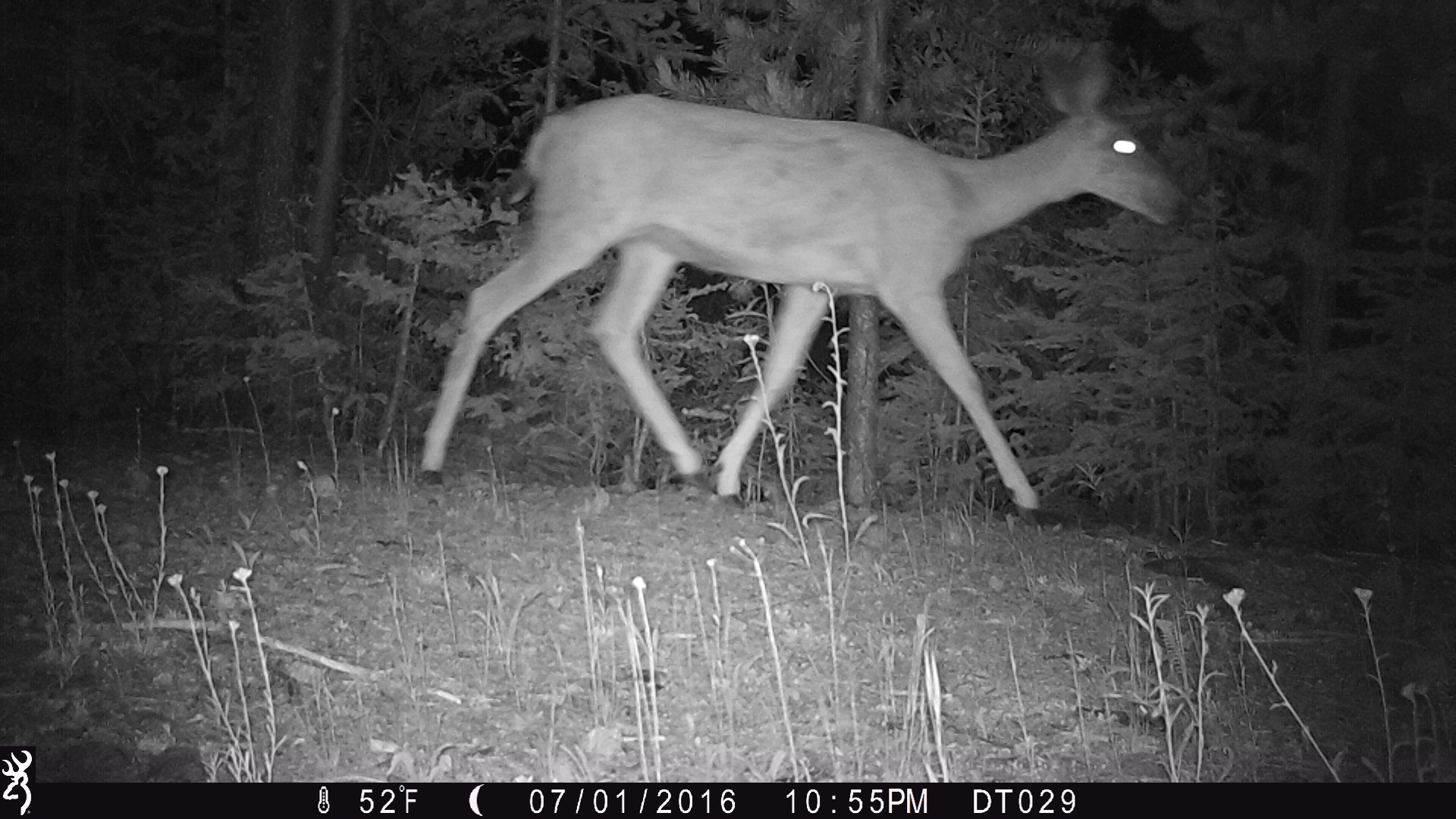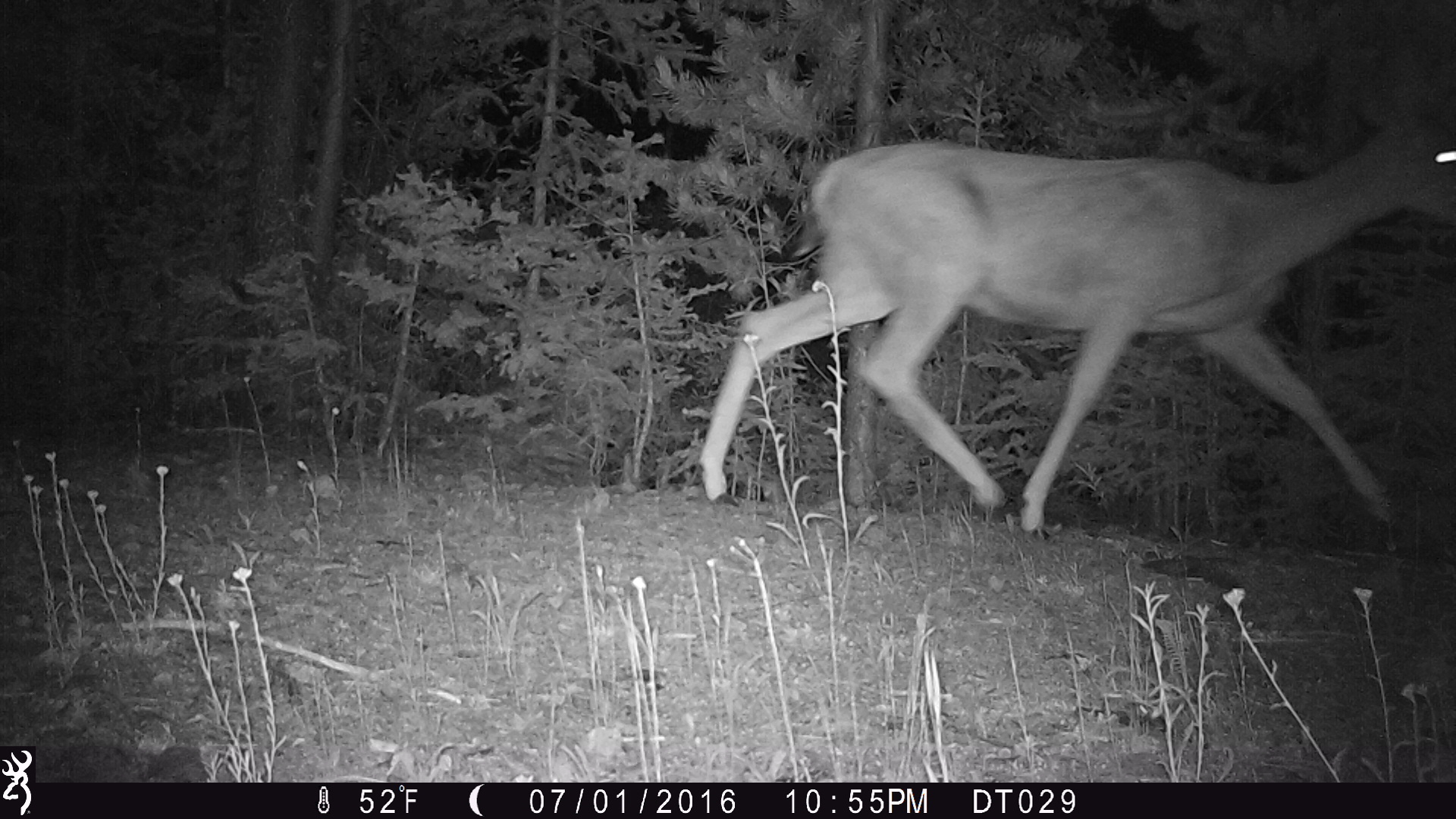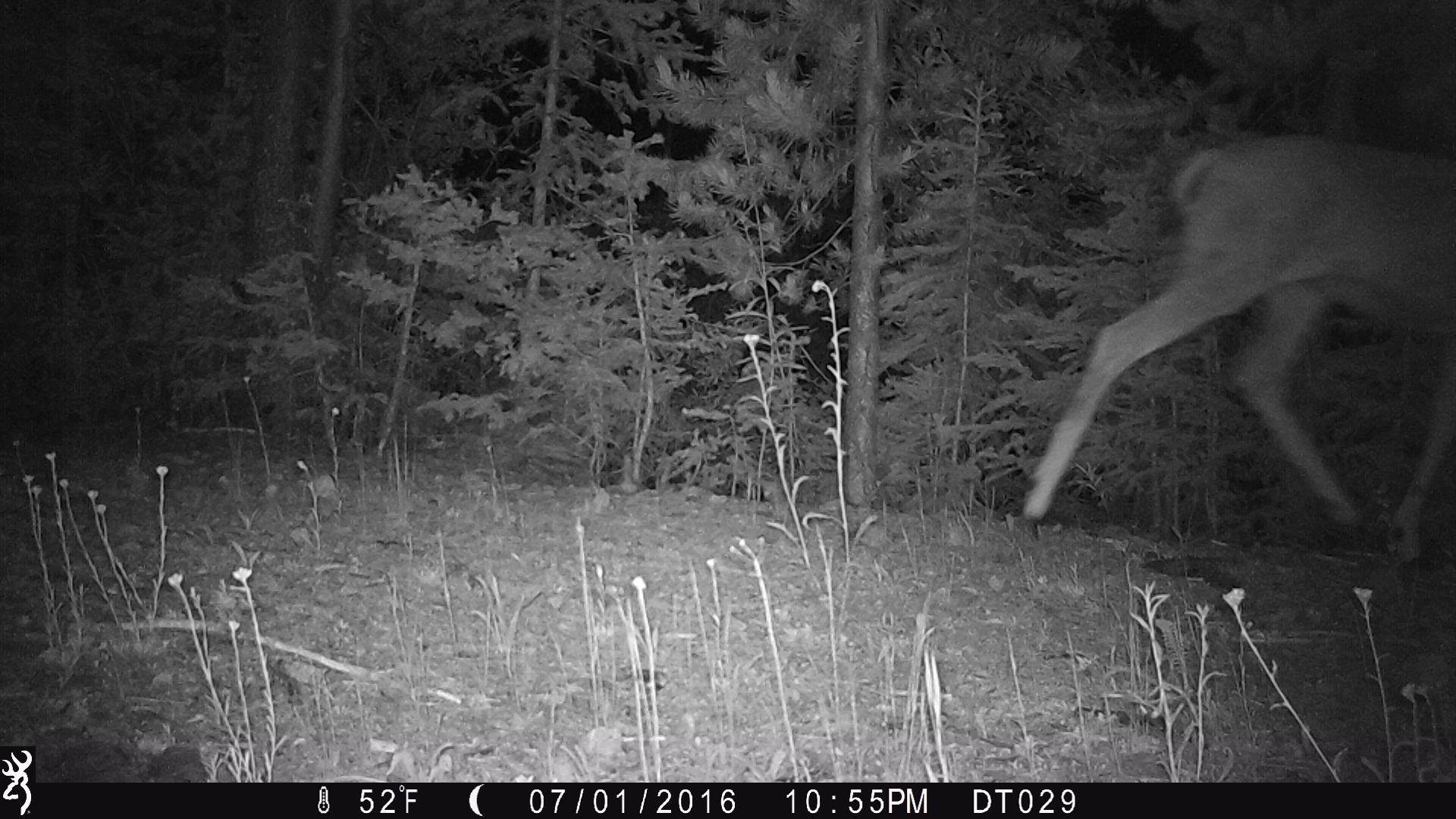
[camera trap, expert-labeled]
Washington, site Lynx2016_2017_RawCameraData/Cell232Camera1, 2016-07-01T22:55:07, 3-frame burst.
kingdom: Animalia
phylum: Chordata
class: Mammalia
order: Artiodactyla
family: Cervidae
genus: Odocoileus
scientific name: Odocoileus hemionus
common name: mule deer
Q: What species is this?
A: Odocoileus hemionus (mule deer).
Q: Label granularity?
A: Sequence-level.